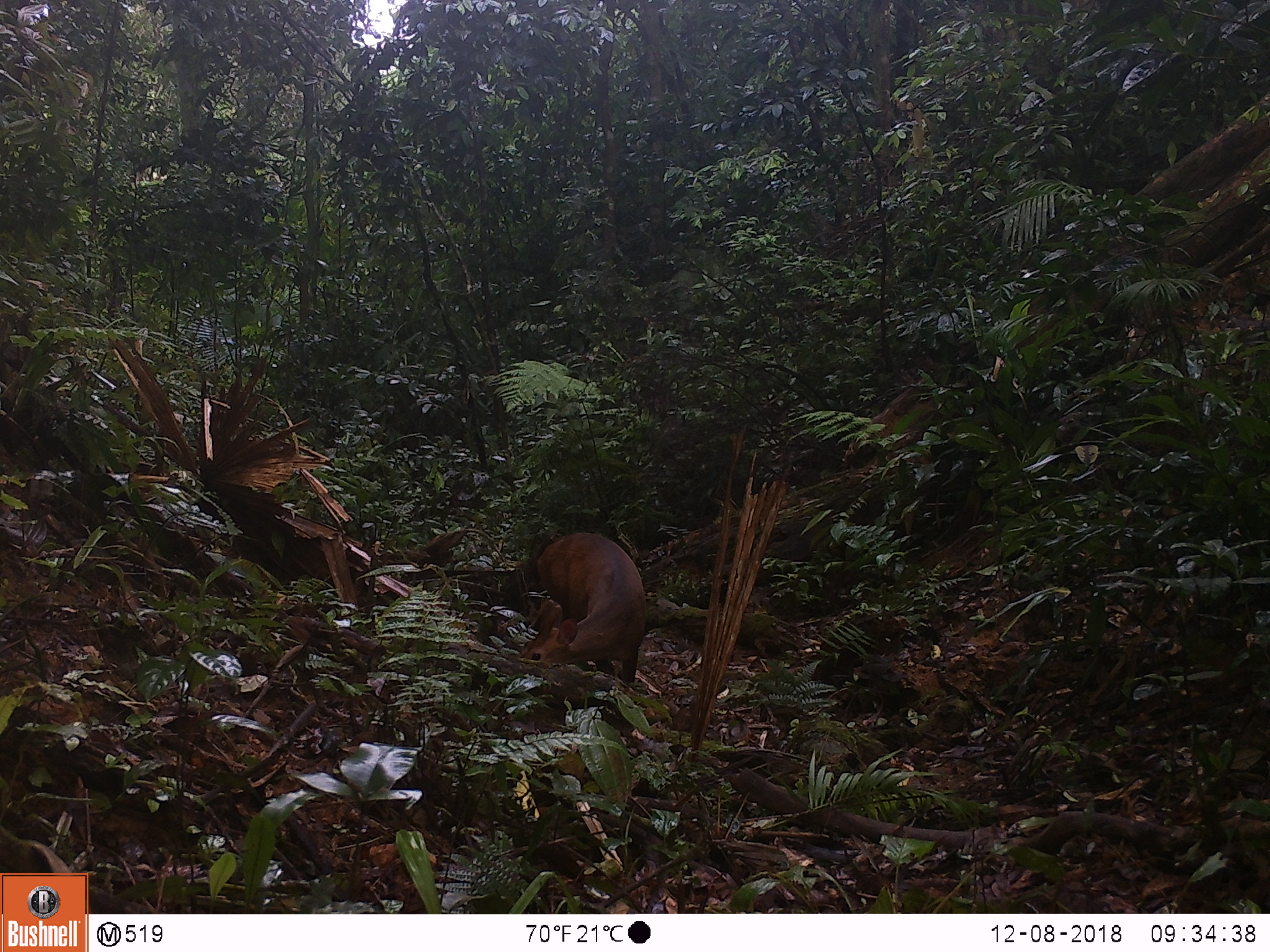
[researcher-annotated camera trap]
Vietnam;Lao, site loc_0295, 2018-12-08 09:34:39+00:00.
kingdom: Animalia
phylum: Chordata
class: Mammalia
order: Artiodactyla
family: Cervidae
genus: Muntiacus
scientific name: Muntiacus vuquangensis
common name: large-antlered muntjac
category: large antlered muntjac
Large antlered muntjac (large-antlered muntjac) (Muntiacus vuquangensis). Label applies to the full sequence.